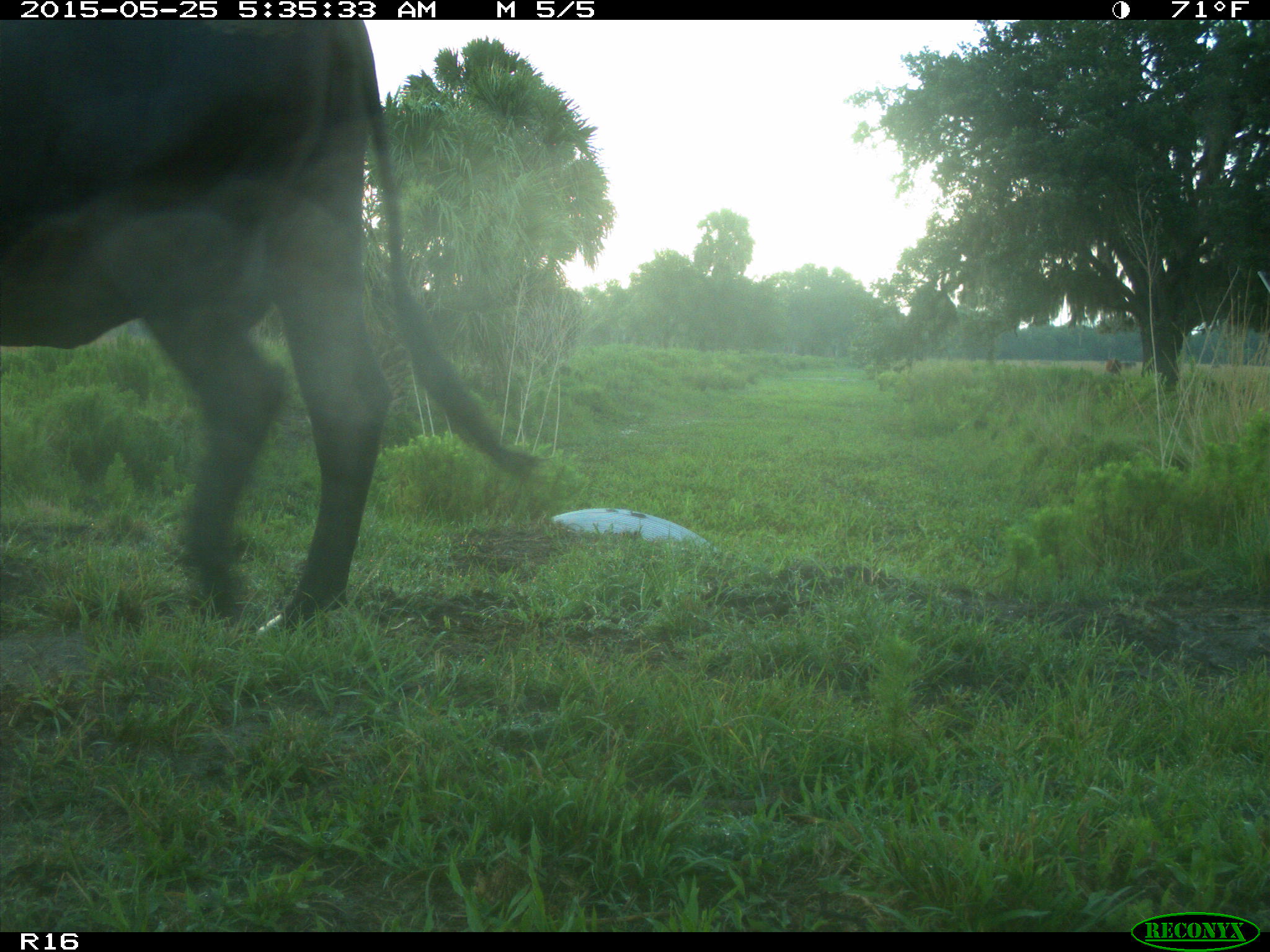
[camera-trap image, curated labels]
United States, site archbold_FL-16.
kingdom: Animalia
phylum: Chordata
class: Mammalia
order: Artiodactyla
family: Bovidae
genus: Bos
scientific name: Bos taurus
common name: domestic cow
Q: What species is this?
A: Bos taurus (domestic cow).